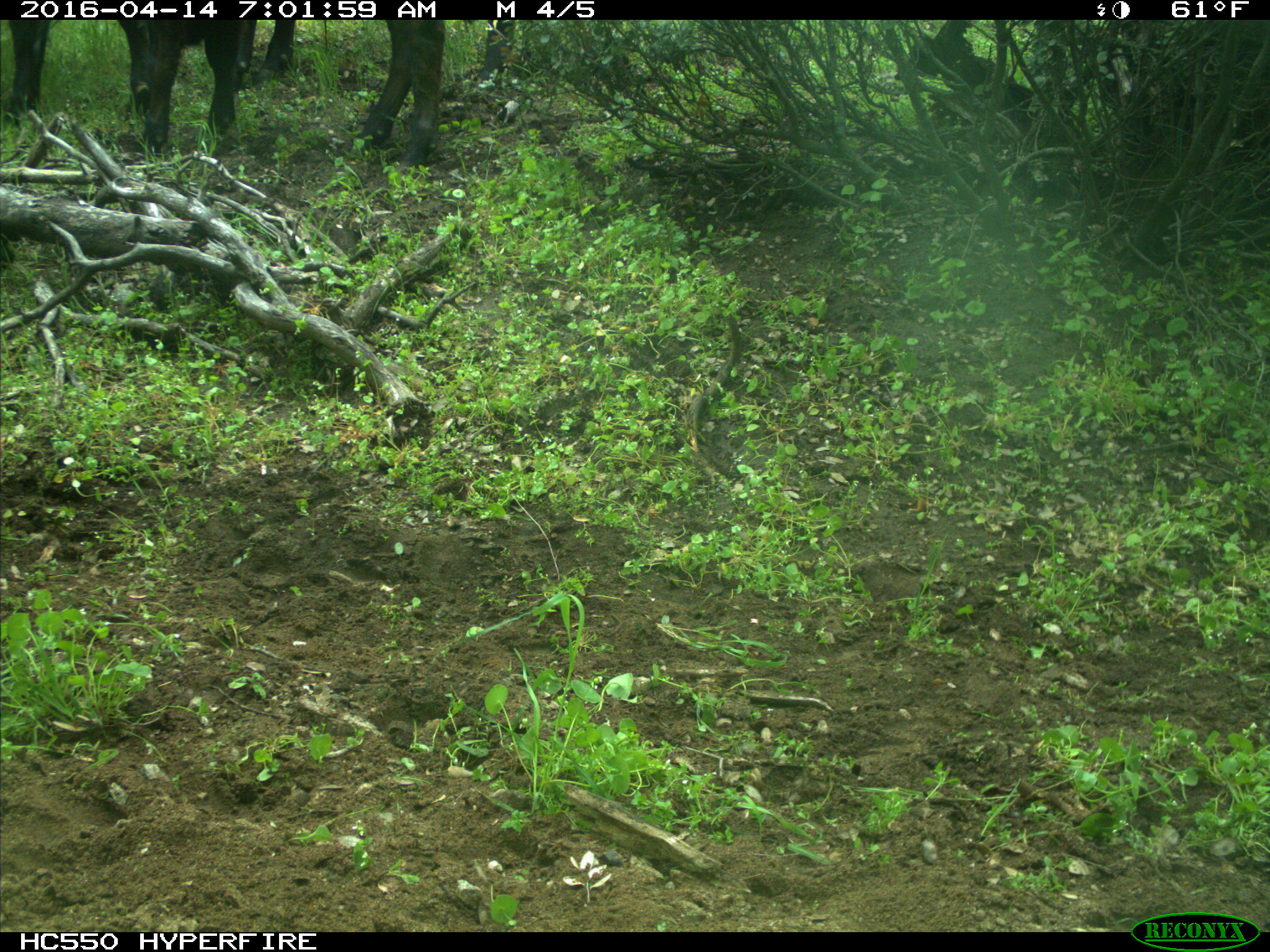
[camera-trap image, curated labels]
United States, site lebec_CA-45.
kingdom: Animalia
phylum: Chordata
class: Mammalia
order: Artiodactyla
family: Bovidae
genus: Bos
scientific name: Bos taurus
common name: domestic cow